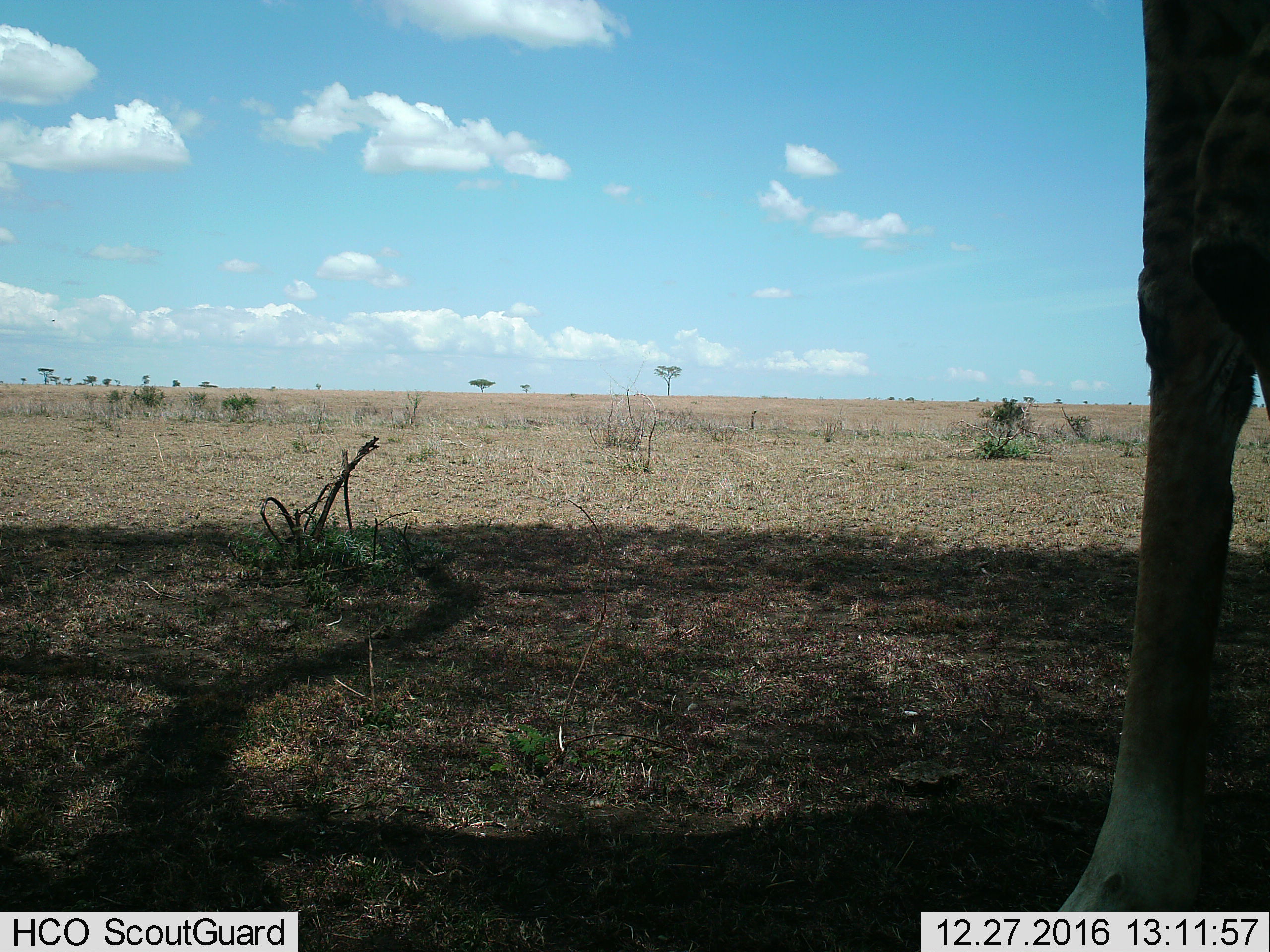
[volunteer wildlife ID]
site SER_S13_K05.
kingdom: Animalia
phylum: Chordata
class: Mammalia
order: Artiodactyla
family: Giraffidae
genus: Giraffa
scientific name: Giraffa camelopardalis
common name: giraffe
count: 1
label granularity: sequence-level